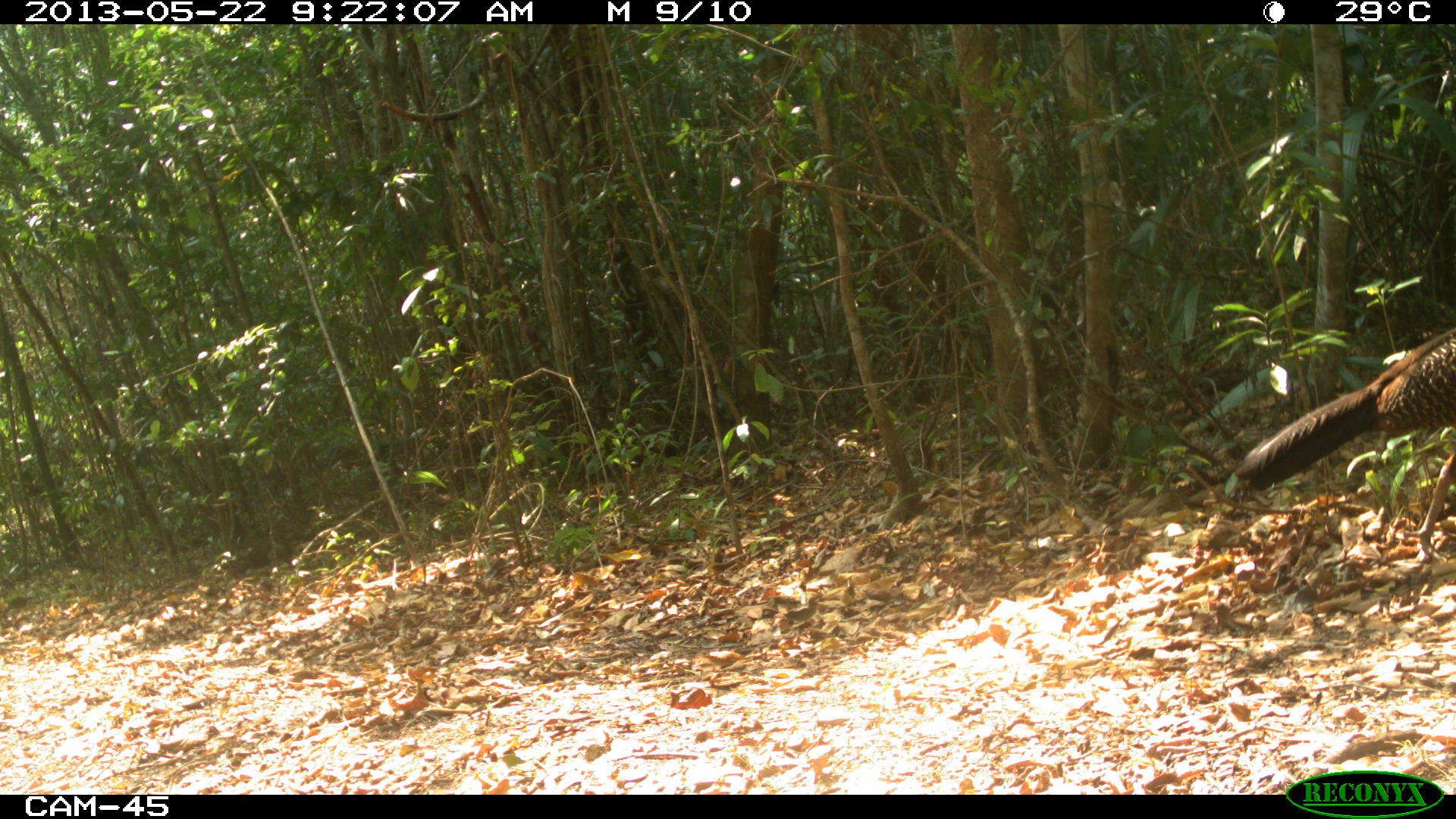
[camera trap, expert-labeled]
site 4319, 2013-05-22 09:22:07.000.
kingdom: Animalia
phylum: Chordata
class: Aves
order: Galliformes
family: Cracidae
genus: Crax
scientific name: Crax rubra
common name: great curassow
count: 1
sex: female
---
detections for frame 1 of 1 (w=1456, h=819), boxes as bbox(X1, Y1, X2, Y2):
crax rubra: bbox(1234, 316, 1456, 565)